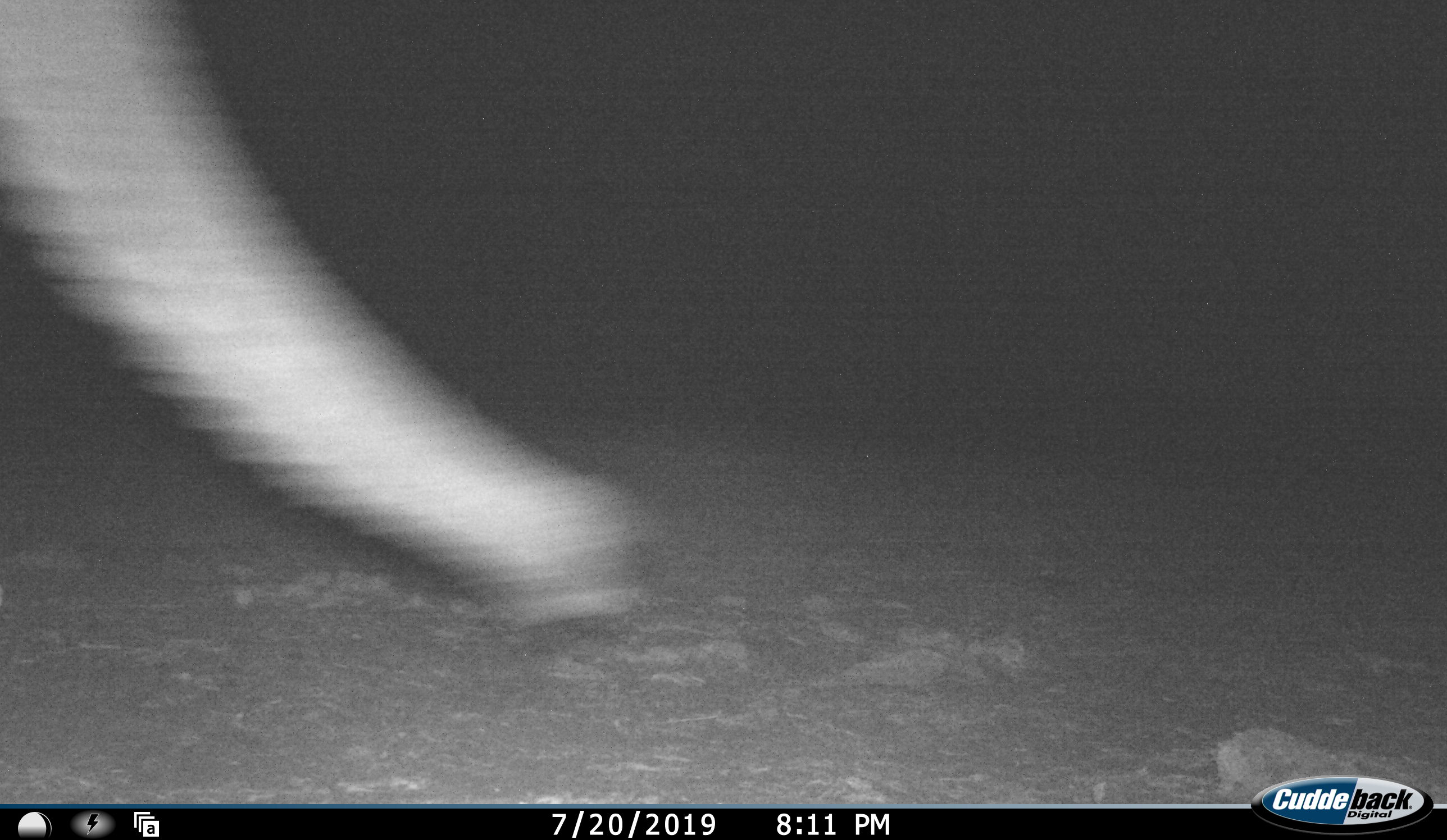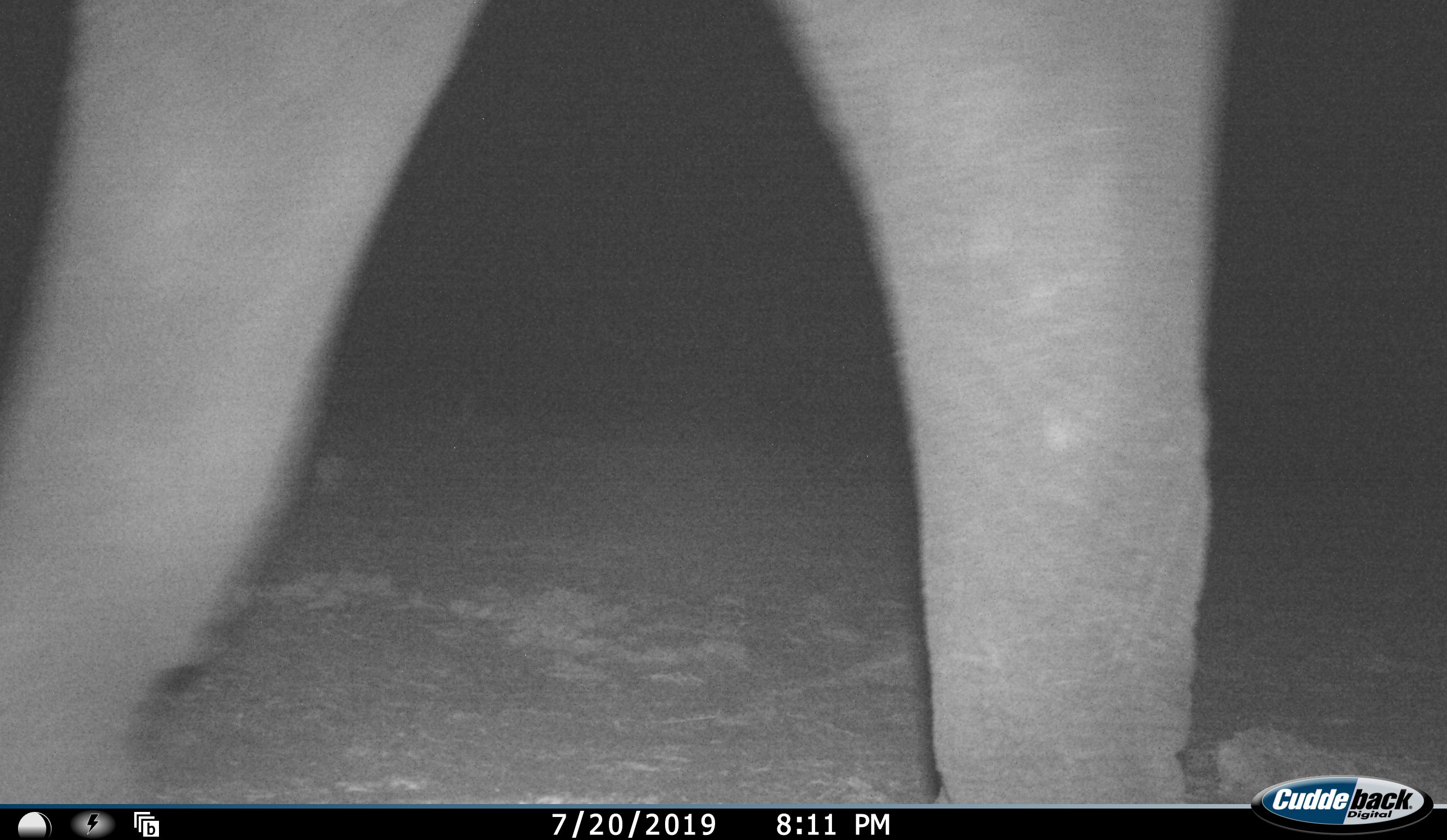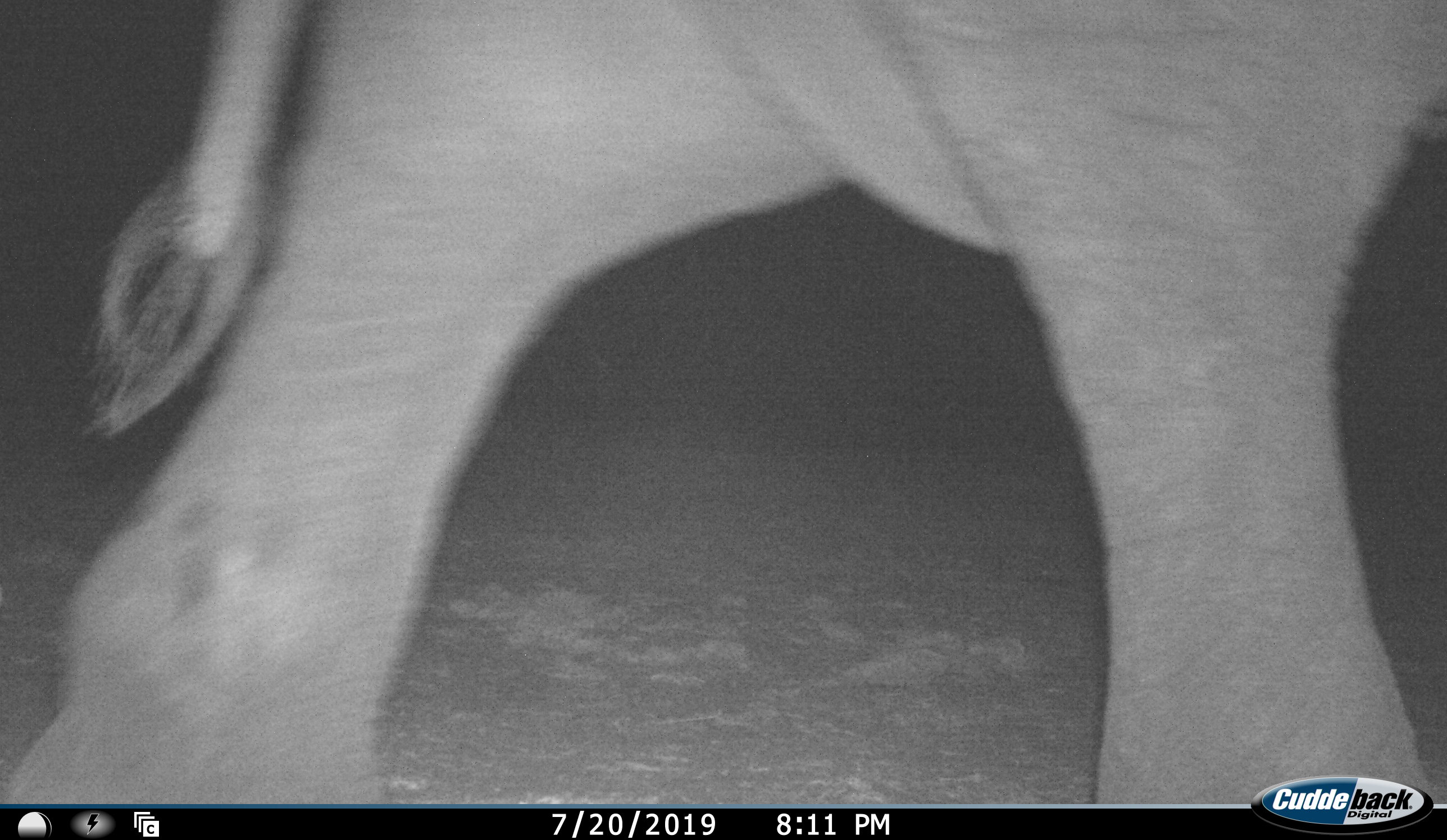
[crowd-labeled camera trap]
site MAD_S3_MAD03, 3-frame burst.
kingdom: Animalia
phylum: Chordata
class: Mammalia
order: Proboscidea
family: Elephantidae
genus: Loxodonta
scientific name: Loxodonta africana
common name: african bush elephant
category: elephant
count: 1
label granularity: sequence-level